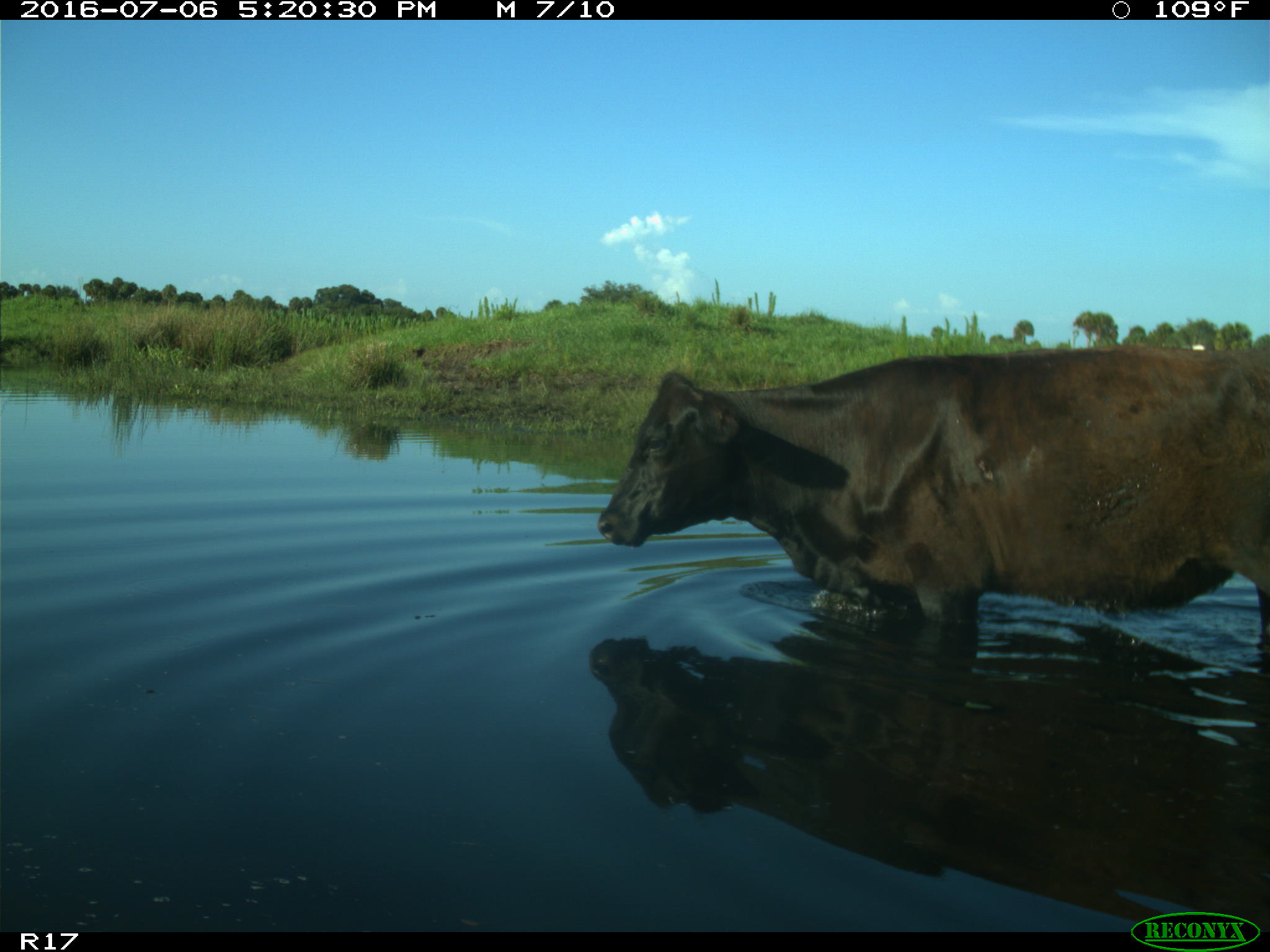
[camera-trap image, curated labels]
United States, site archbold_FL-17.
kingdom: Animalia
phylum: Chordata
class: Mammalia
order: Artiodactyla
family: Bovidae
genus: Bos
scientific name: Bos taurus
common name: domestic cow